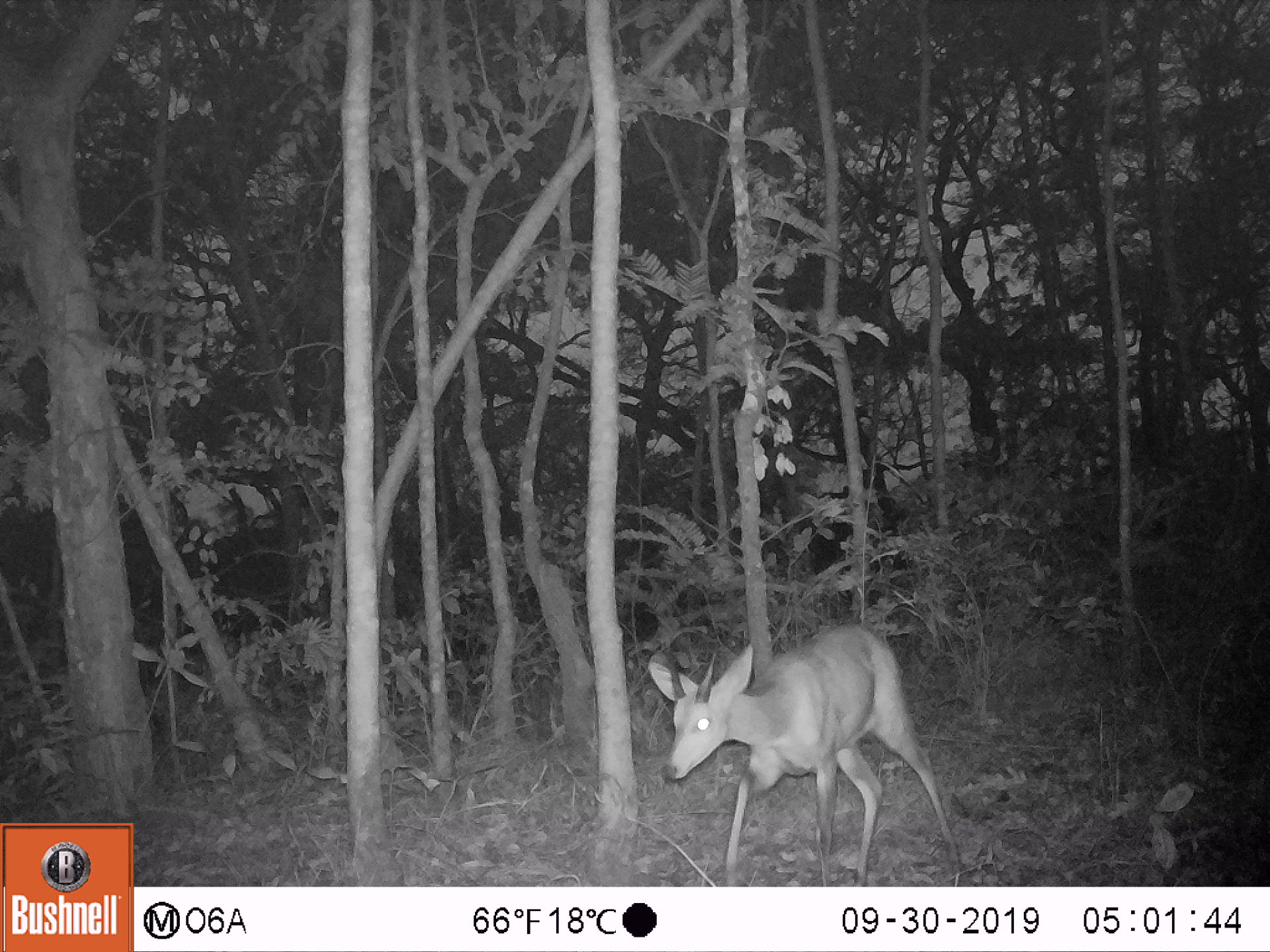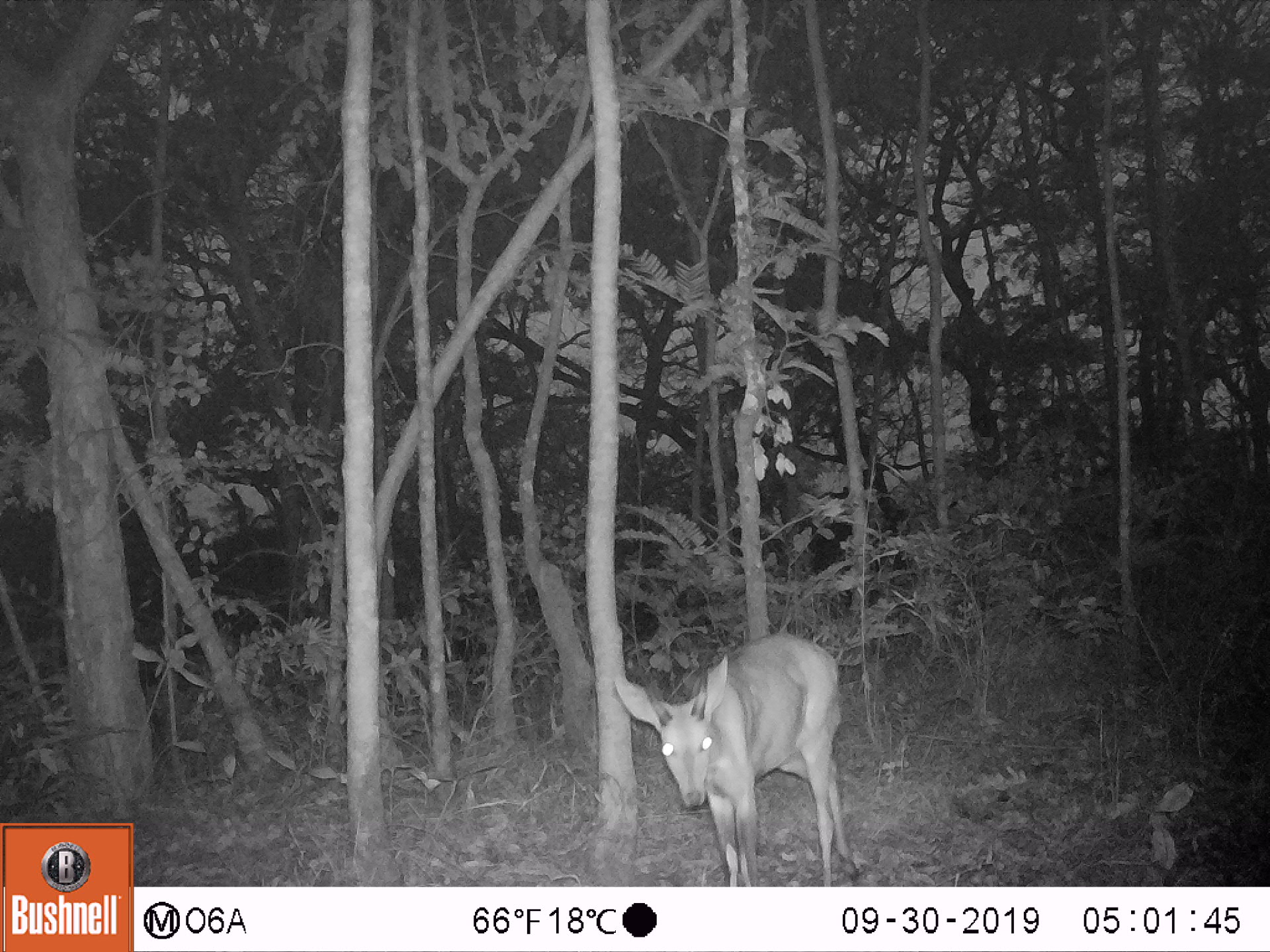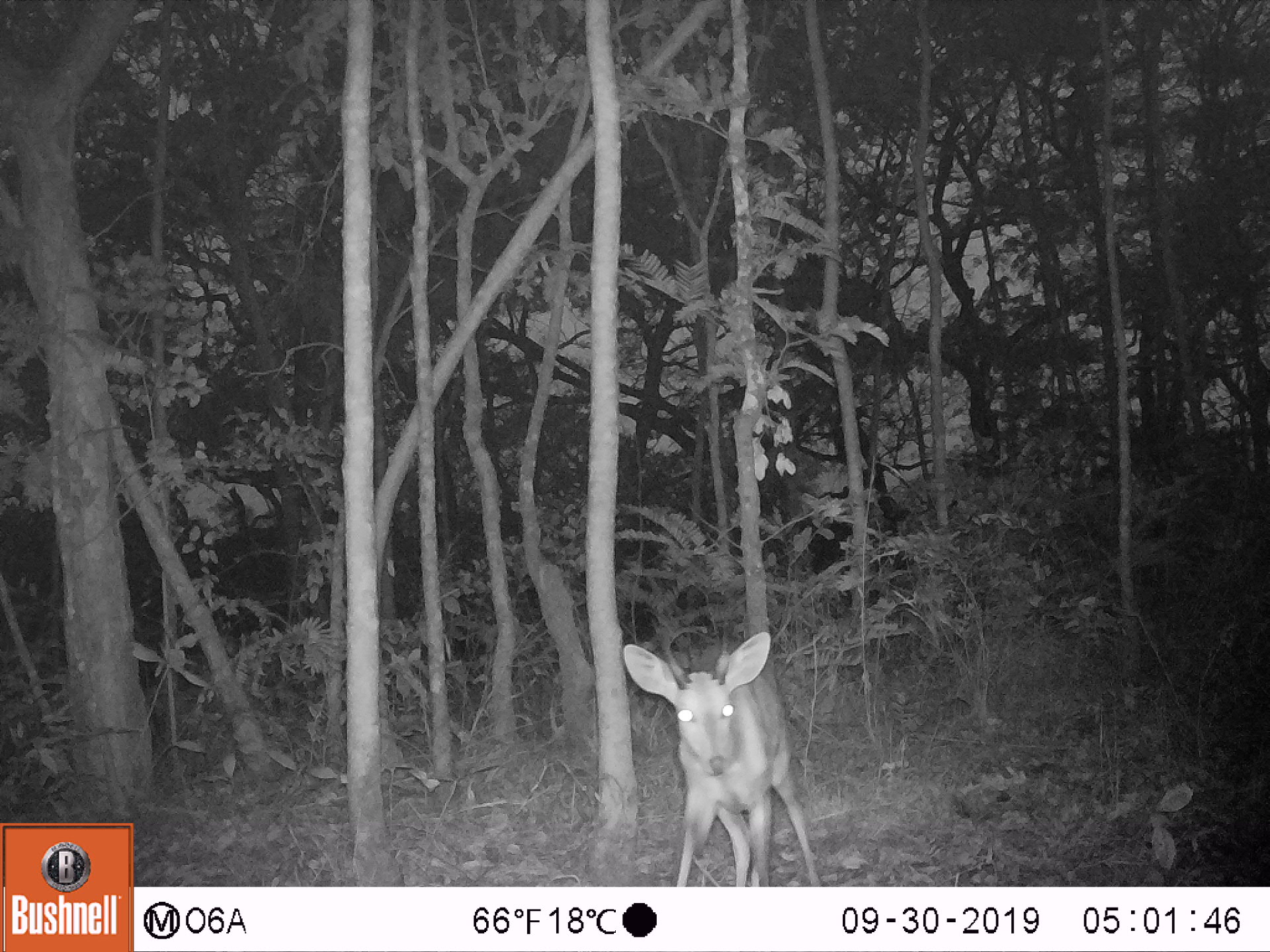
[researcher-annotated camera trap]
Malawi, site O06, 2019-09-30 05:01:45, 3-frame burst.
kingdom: Animalia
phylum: Chordata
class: Mammalia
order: Artiodactyla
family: Bovidae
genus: Tragelaphus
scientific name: Tragelaphus sylvaticus sylvaticus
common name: cape bushbuck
Cape bushbuck (Tragelaphus sylvaticus sylvaticus), count 1.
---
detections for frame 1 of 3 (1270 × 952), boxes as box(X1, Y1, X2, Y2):
cape bushbuck: box(640, 617, 965, 883)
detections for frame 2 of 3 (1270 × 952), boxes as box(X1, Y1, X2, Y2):
cape bushbuck: box(607, 625, 867, 885)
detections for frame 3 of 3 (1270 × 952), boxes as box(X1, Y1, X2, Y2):
cape bushbuck: box(621, 608, 827, 885)